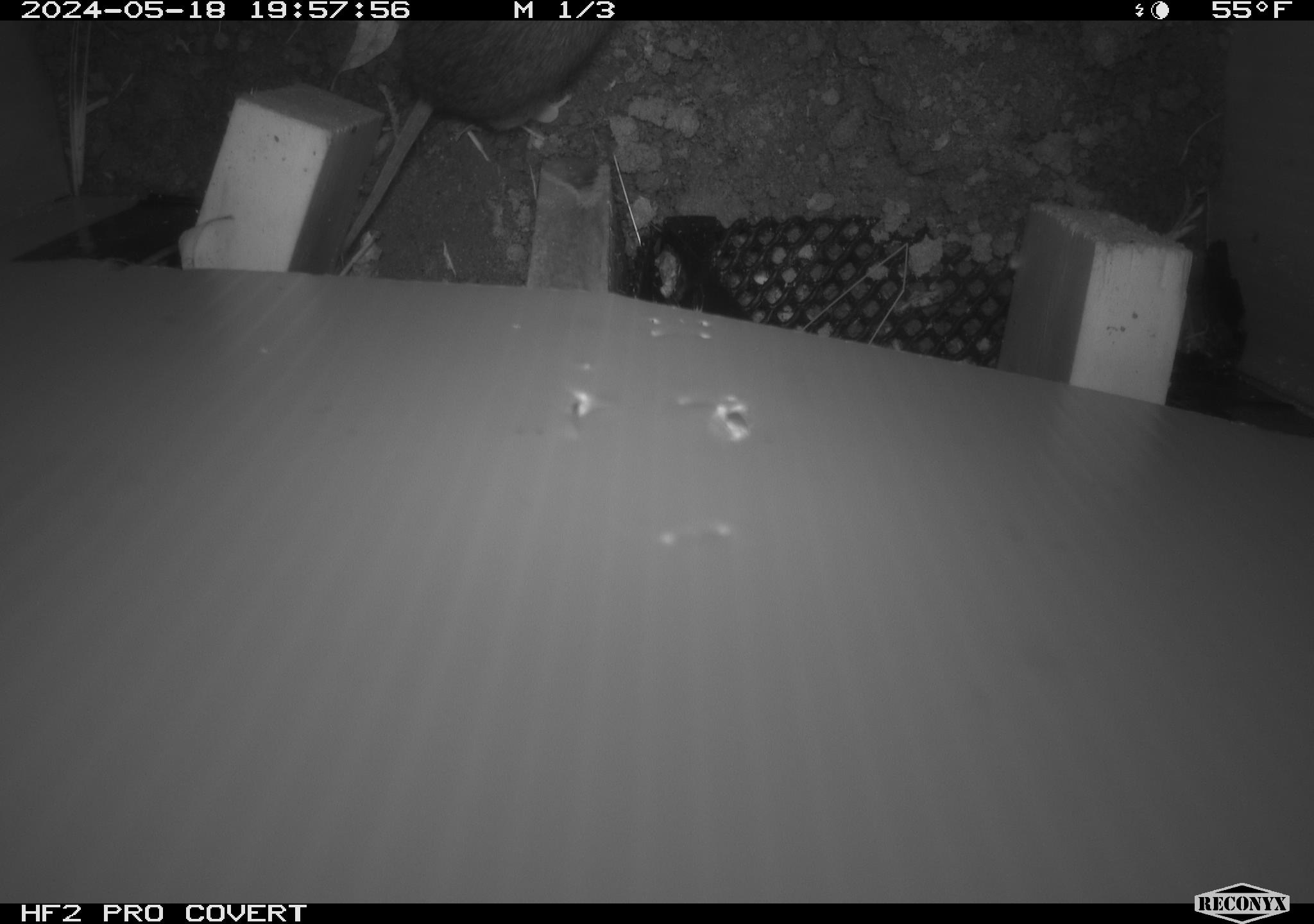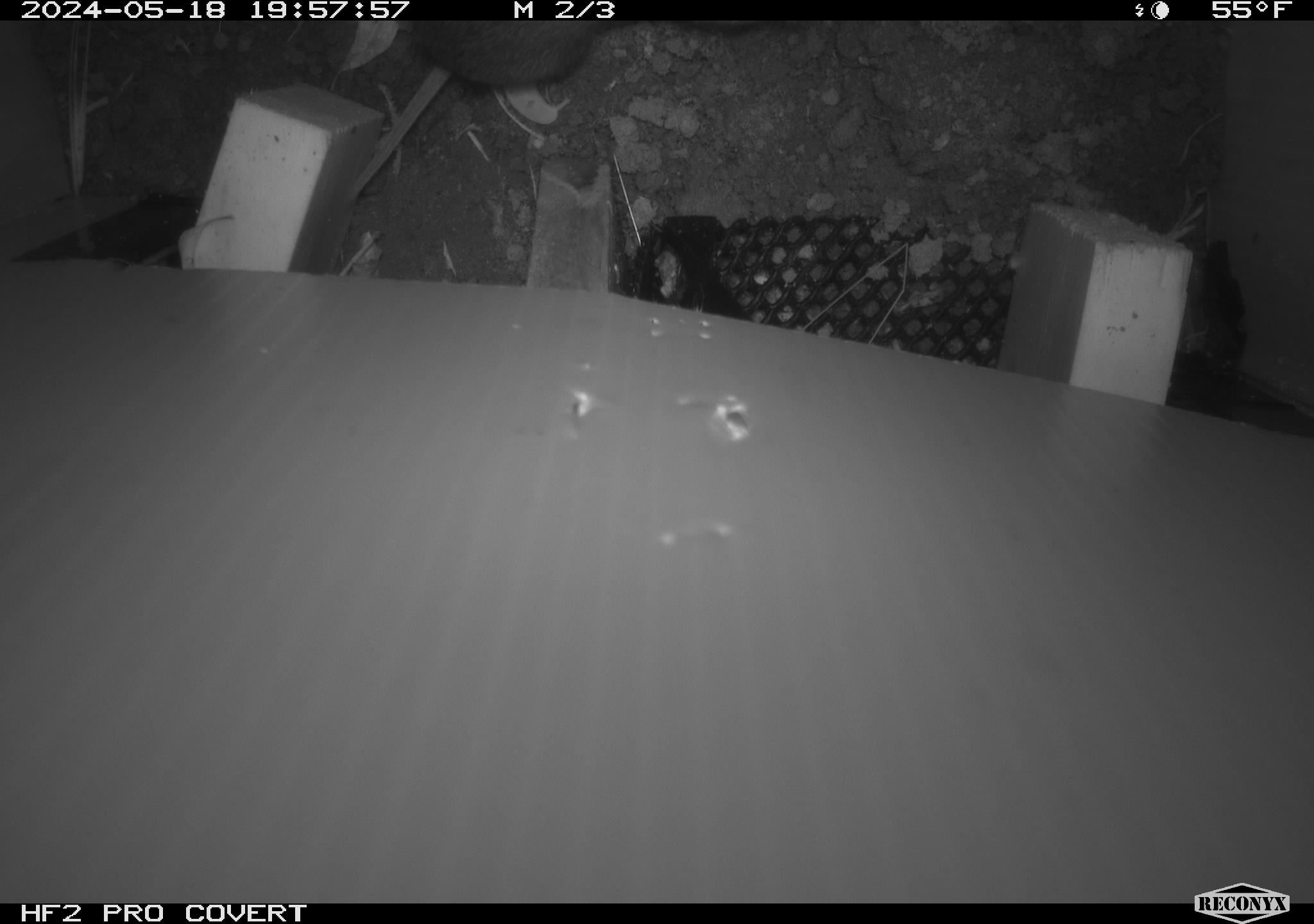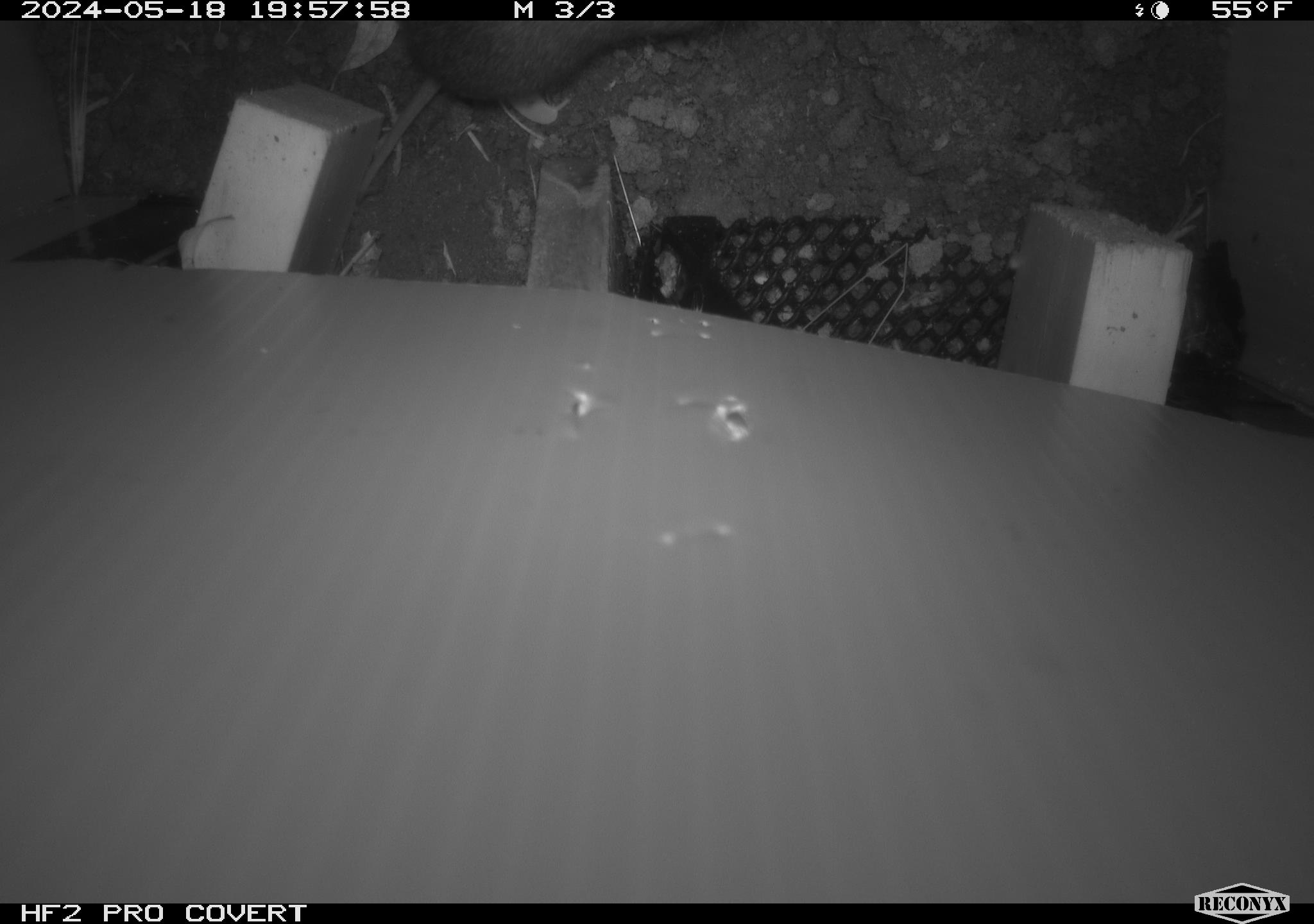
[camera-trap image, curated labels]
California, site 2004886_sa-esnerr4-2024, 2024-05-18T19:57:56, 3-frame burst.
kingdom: Animalia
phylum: Chordata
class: Mammalia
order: Rodentia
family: Cricetidae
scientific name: Cricetidae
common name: hamsters, voles, lemmings, and allies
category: cricetidae family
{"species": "cricetidae family (hamsters, voles, lemmings, and allies) (Cricetidae)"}